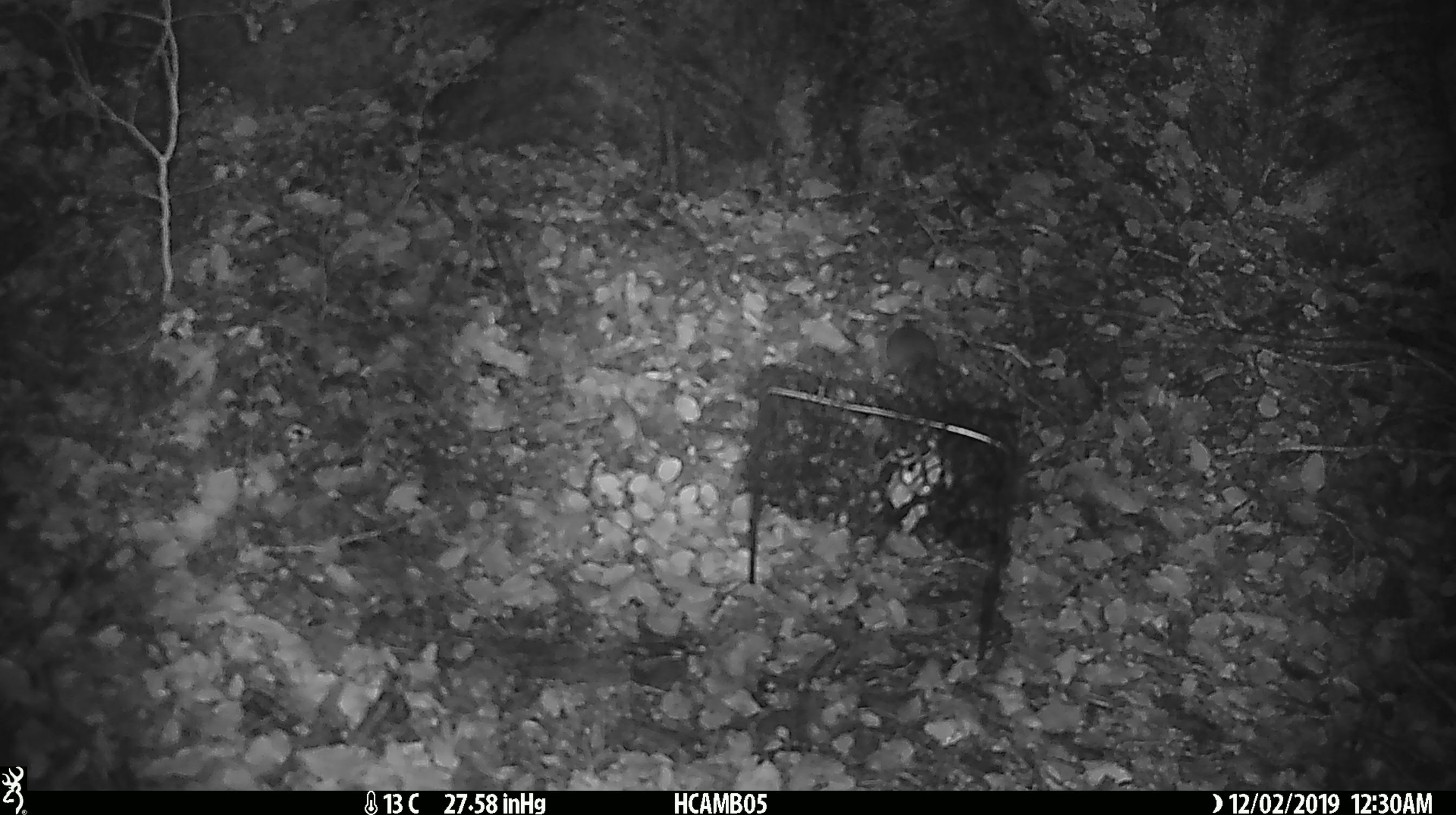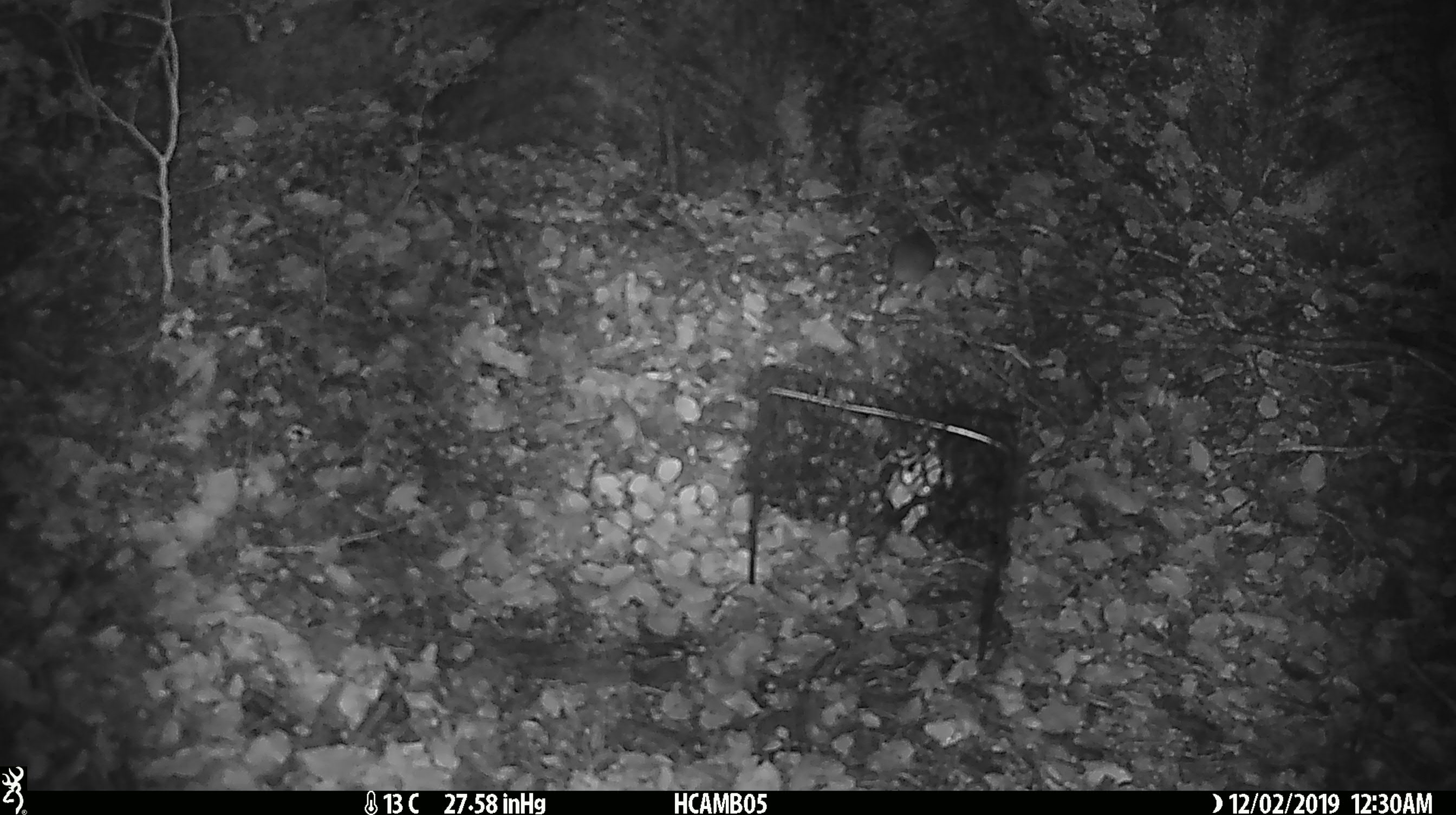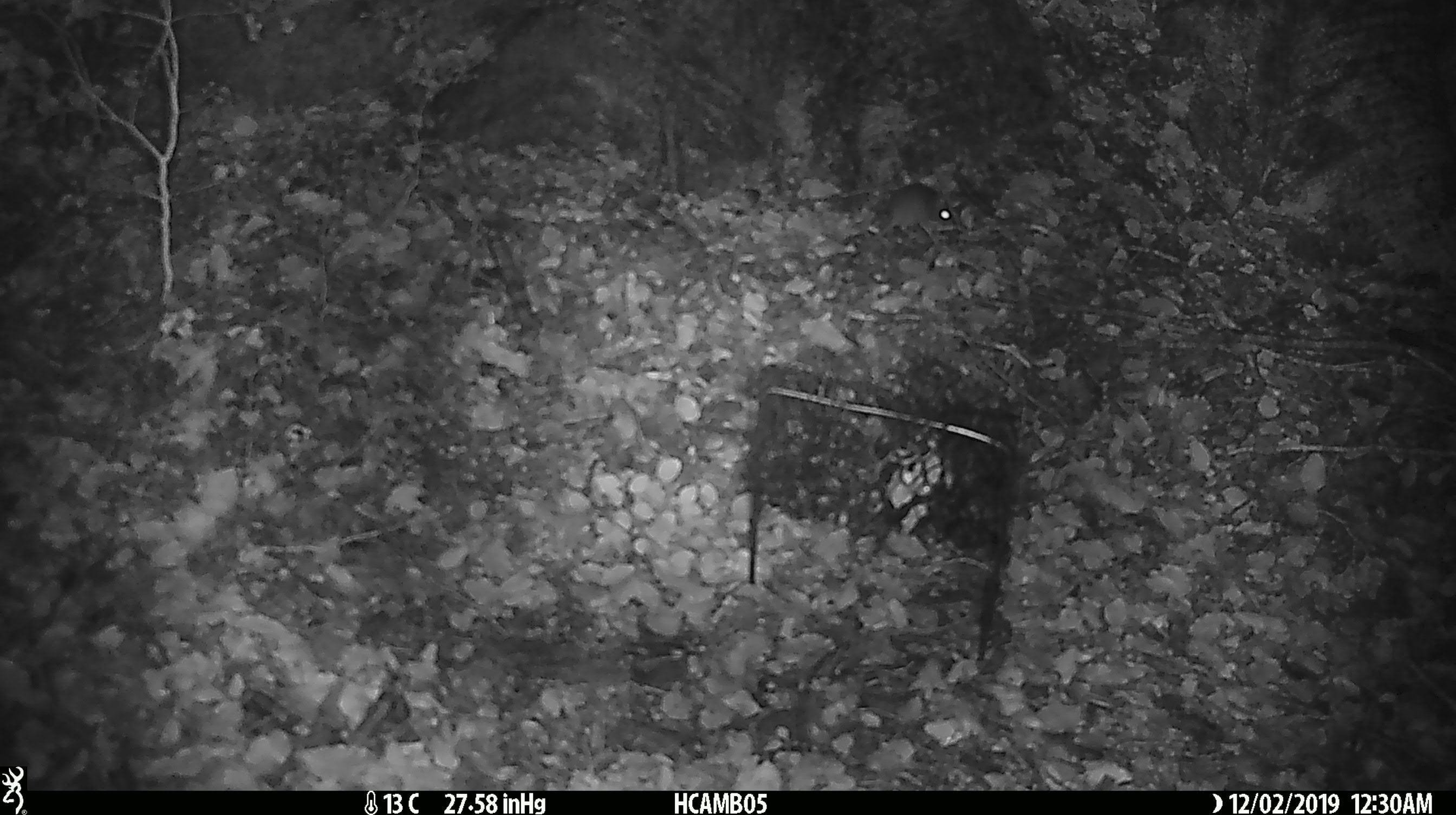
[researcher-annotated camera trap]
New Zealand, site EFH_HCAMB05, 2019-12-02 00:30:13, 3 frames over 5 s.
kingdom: Animalia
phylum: Chordata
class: Mammalia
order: Rodentia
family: Muridae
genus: Mus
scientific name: Mus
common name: mouse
Mouse (Mus).